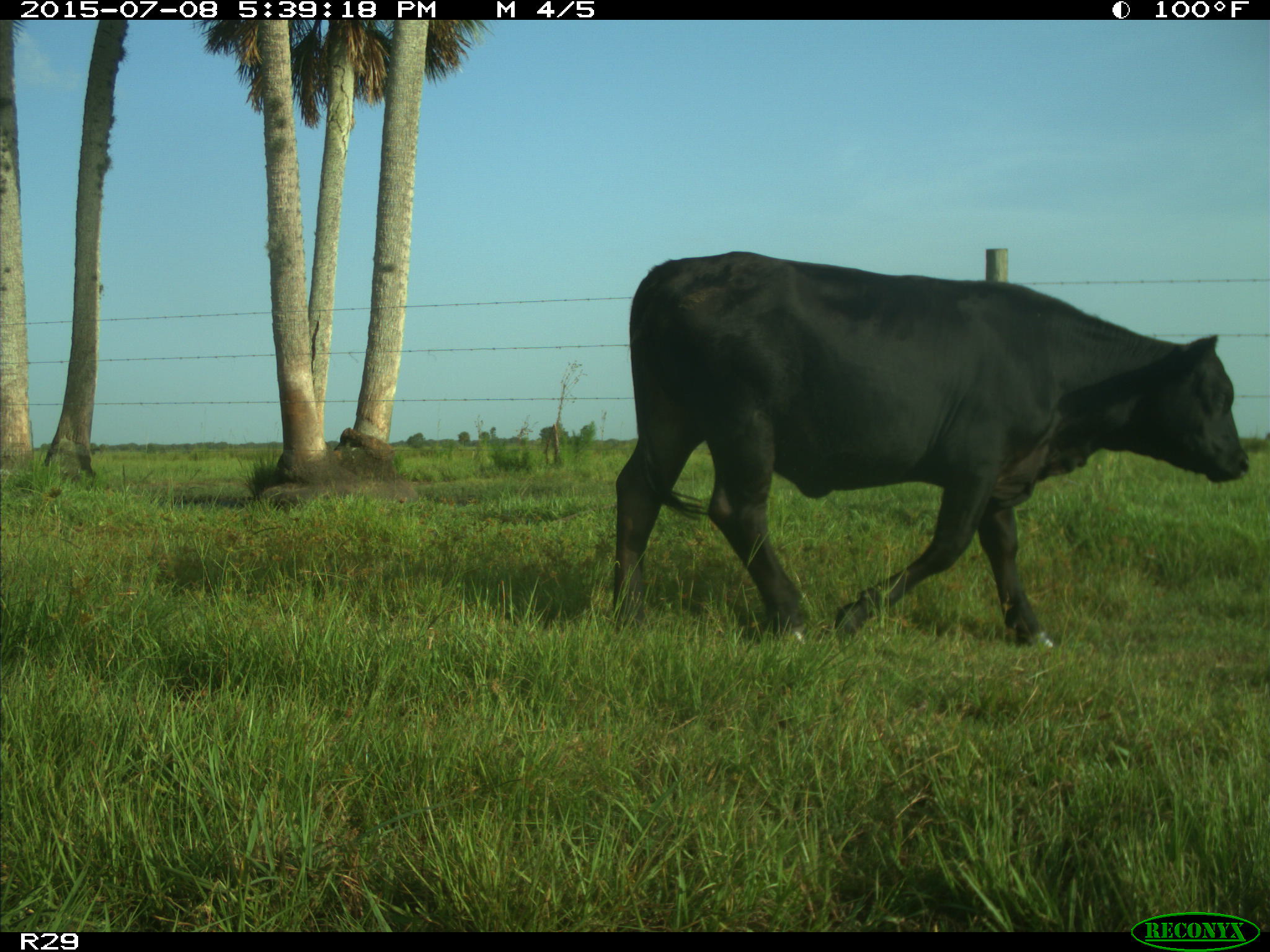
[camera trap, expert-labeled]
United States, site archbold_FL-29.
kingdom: Animalia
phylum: Chordata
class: Mammalia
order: Artiodactyla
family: Bovidae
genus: Bos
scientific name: Bos taurus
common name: domestic cow